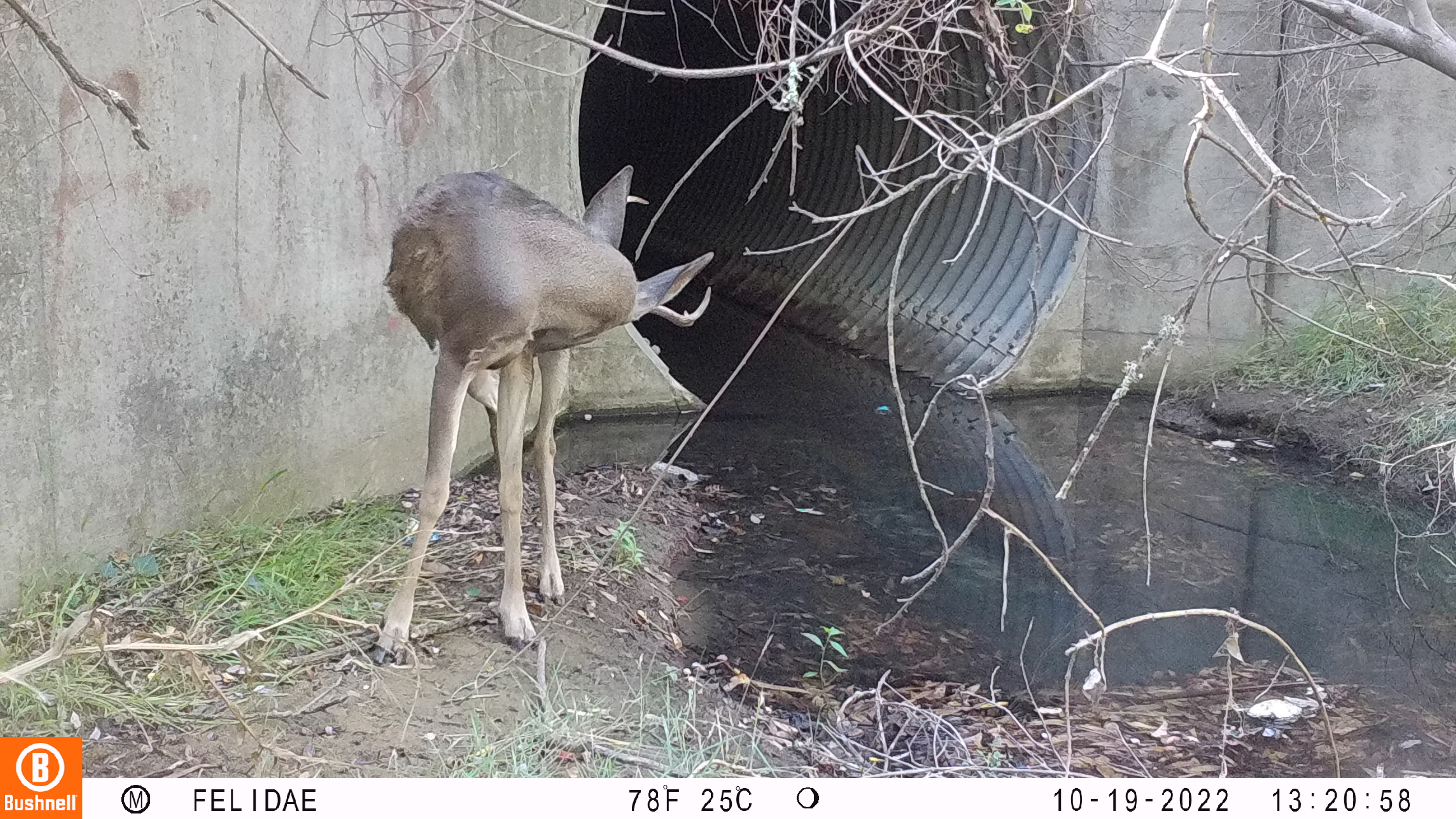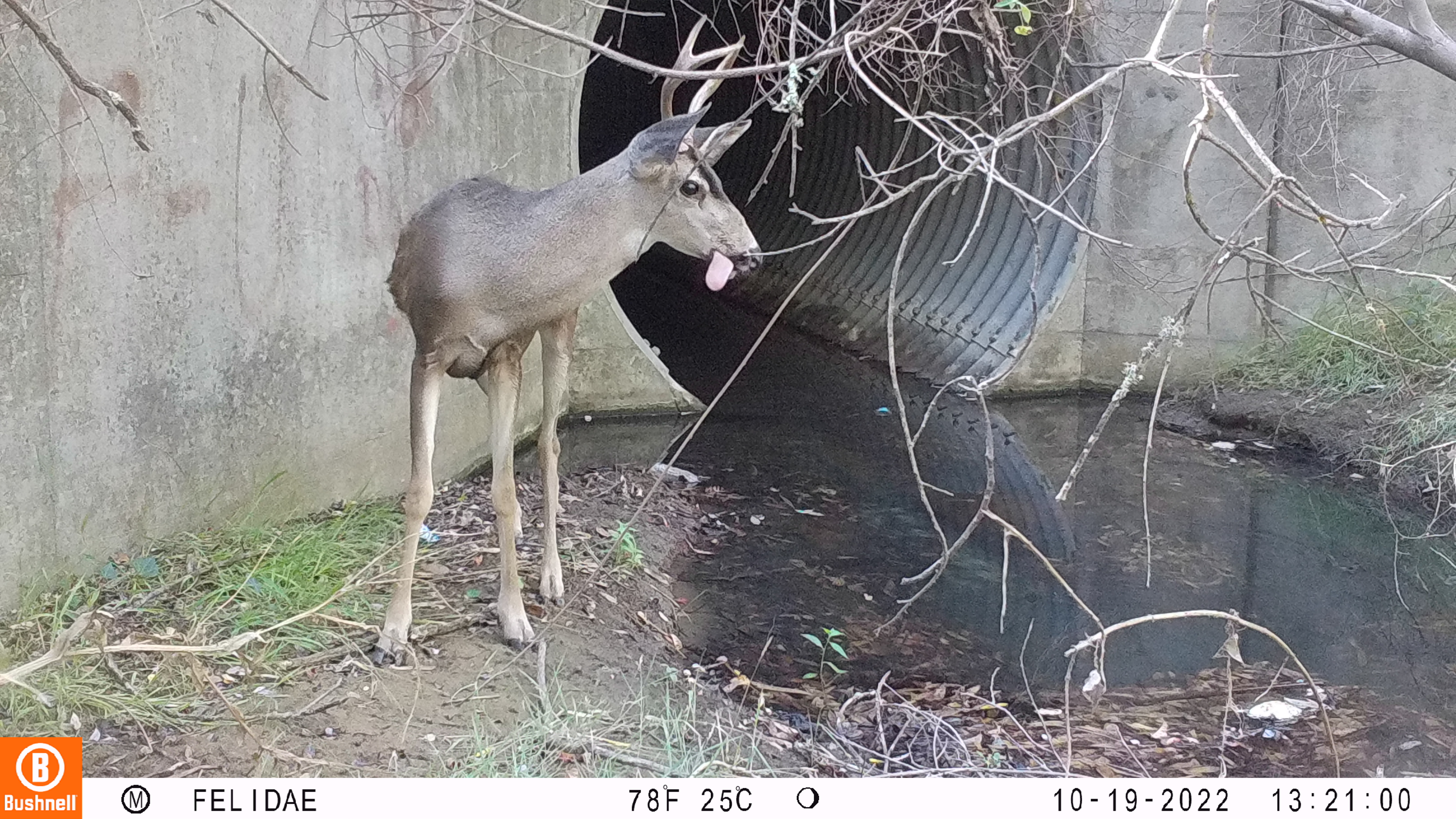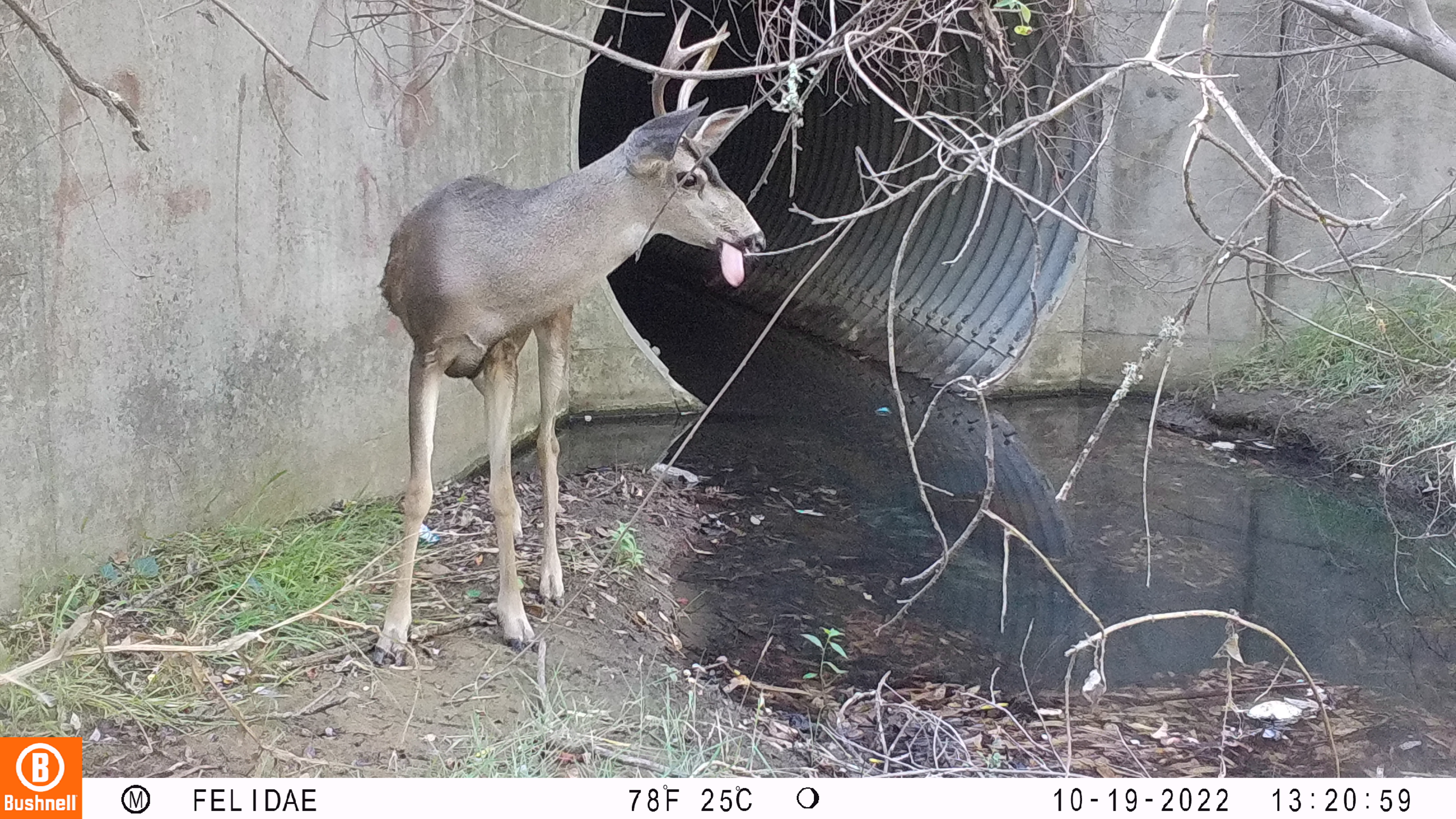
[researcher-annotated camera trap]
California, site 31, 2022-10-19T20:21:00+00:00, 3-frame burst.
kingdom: Animalia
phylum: Chordata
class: Mammalia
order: Artiodactyla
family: Cervidae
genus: Odocoileus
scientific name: Odocoileus hemionus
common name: mule deer